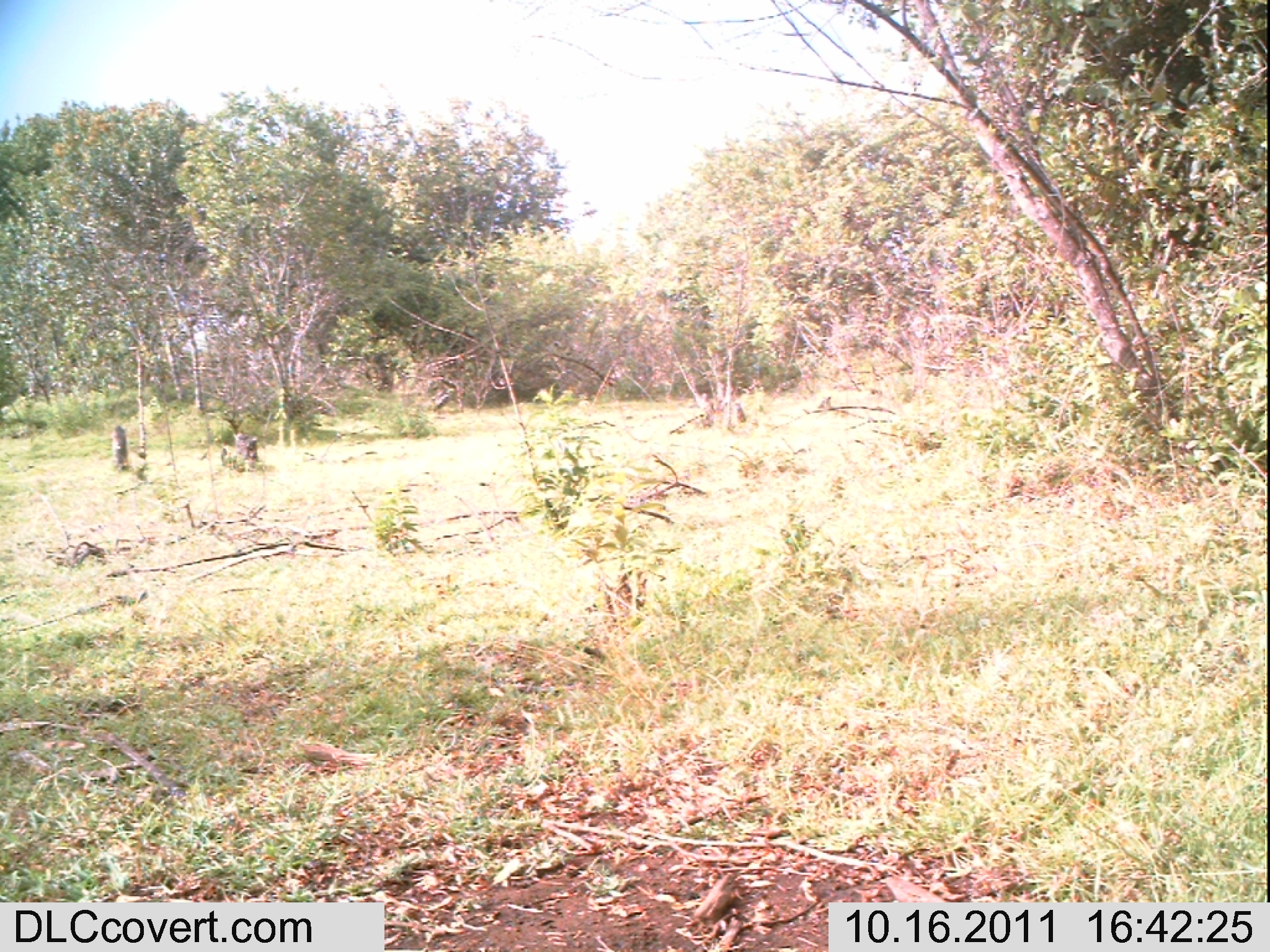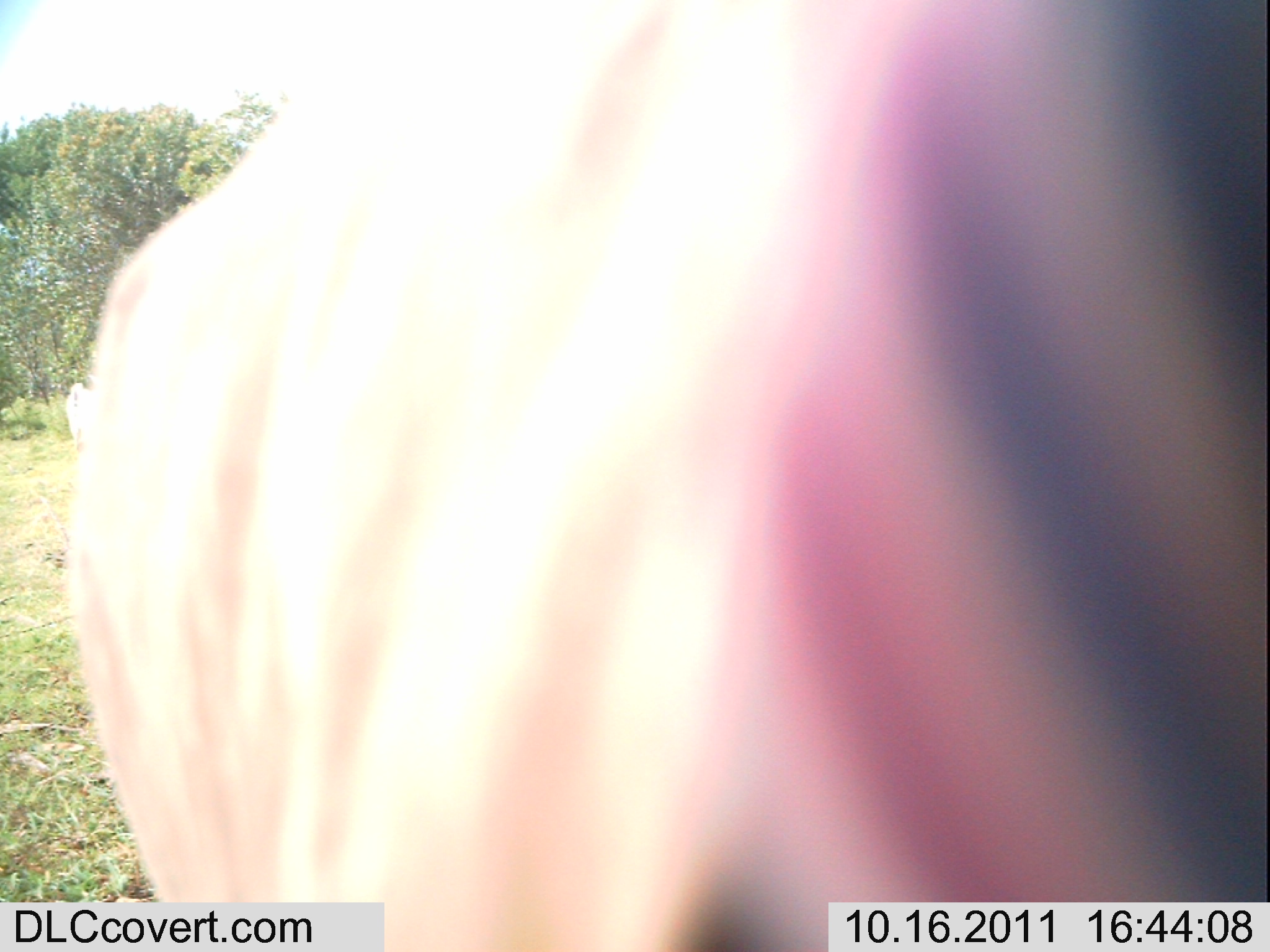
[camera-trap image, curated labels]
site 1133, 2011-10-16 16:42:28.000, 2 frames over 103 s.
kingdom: Animalia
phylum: Chordata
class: Mammalia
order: Artiodactyla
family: Bovidae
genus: Capra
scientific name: Capra aegagrus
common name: wild goat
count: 1